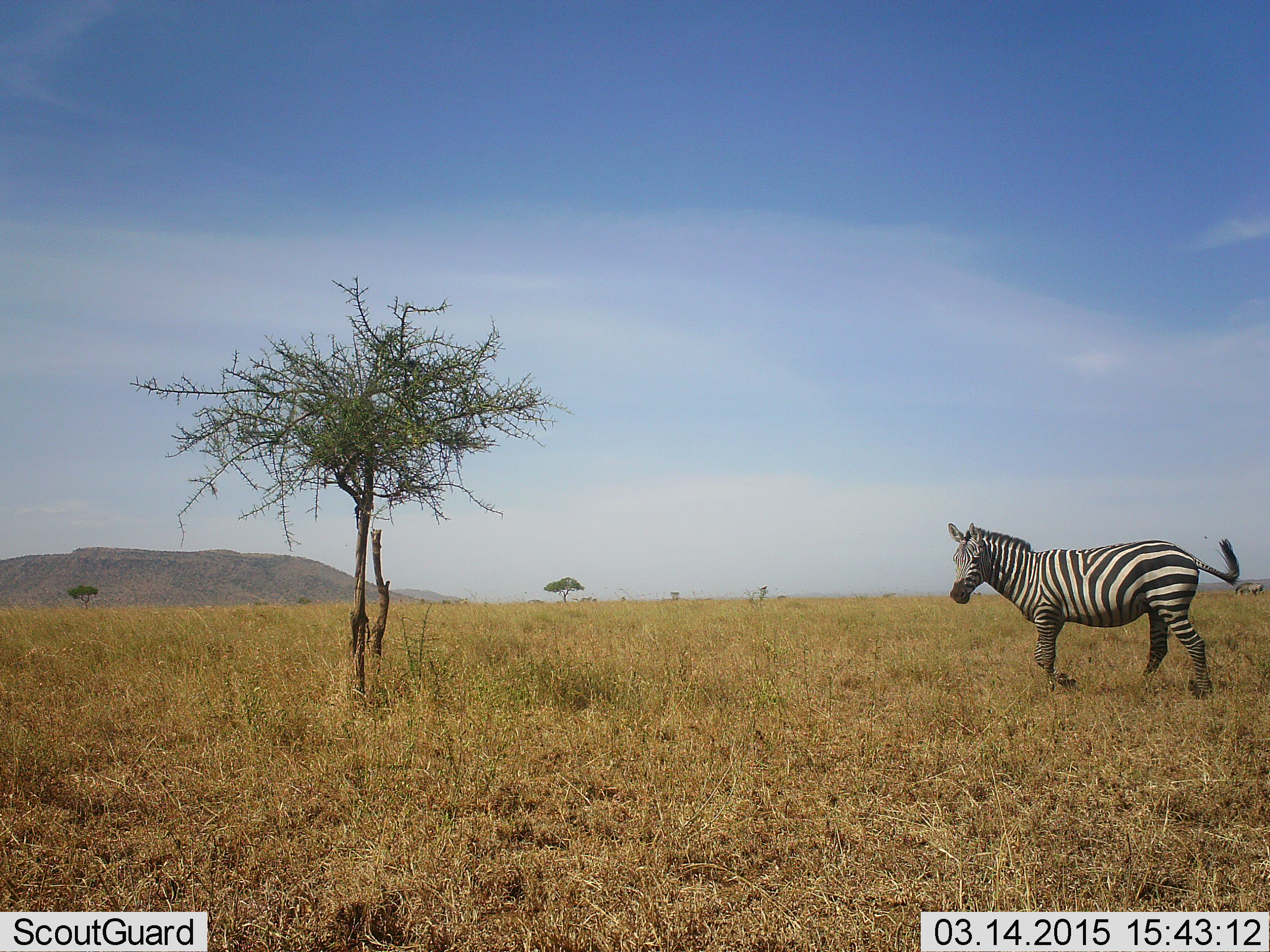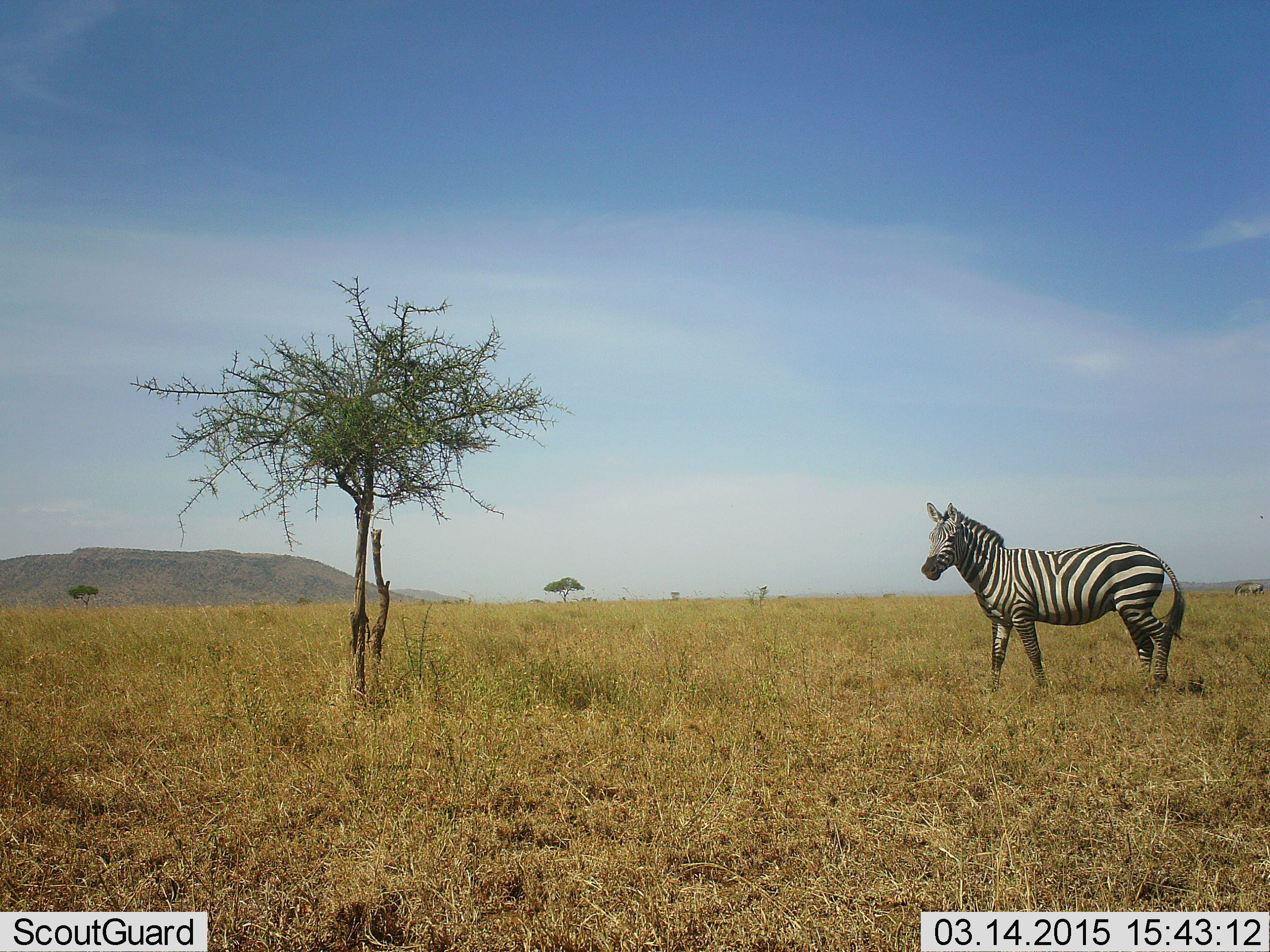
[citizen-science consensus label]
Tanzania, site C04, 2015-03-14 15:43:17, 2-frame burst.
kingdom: Animalia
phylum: Chordata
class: Mammalia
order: Perissodactyla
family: Equidae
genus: Equus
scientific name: Equus quagga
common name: plains zebra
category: zebra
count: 1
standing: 60%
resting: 0%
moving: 60%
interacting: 0%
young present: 0%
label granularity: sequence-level